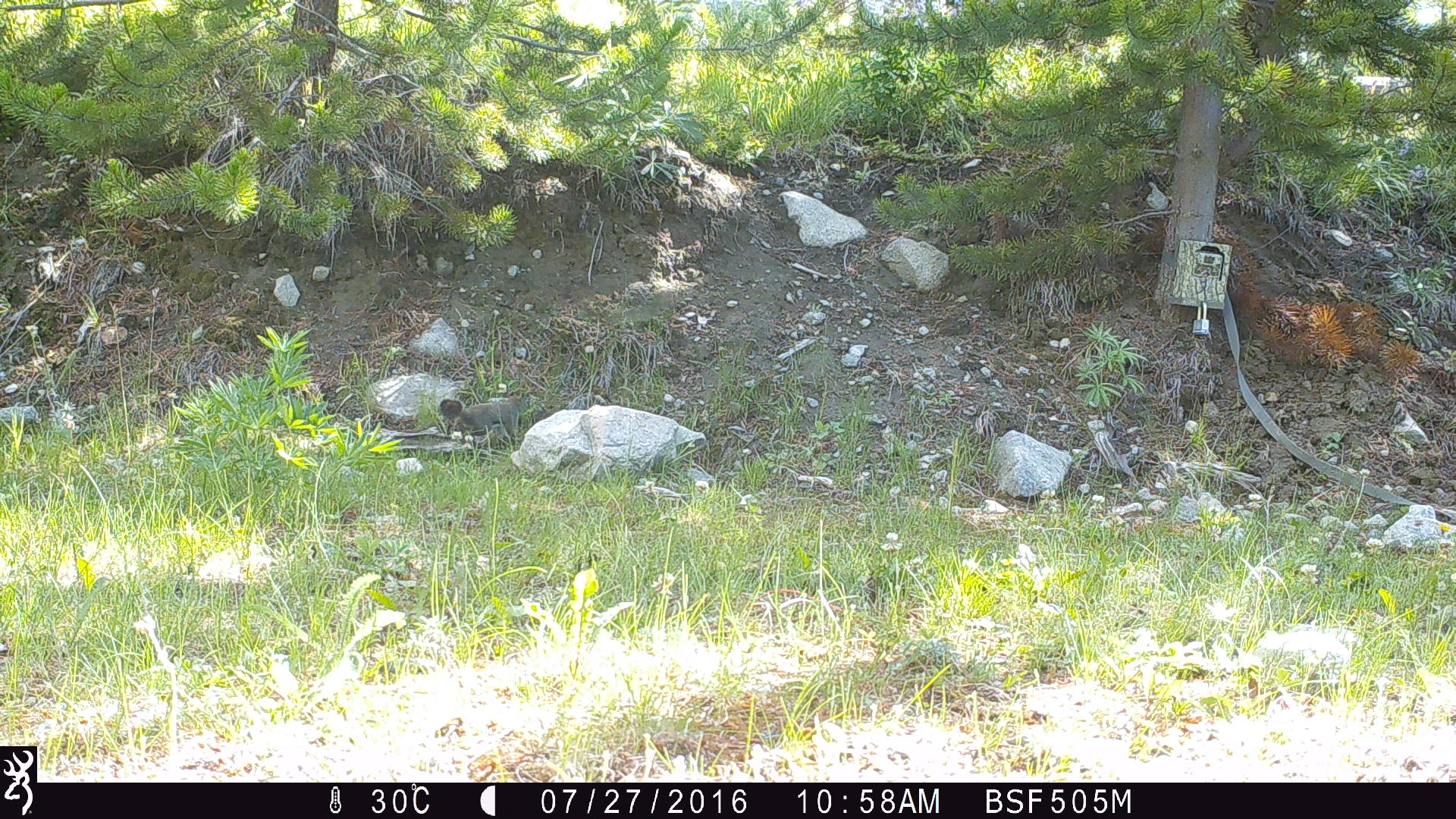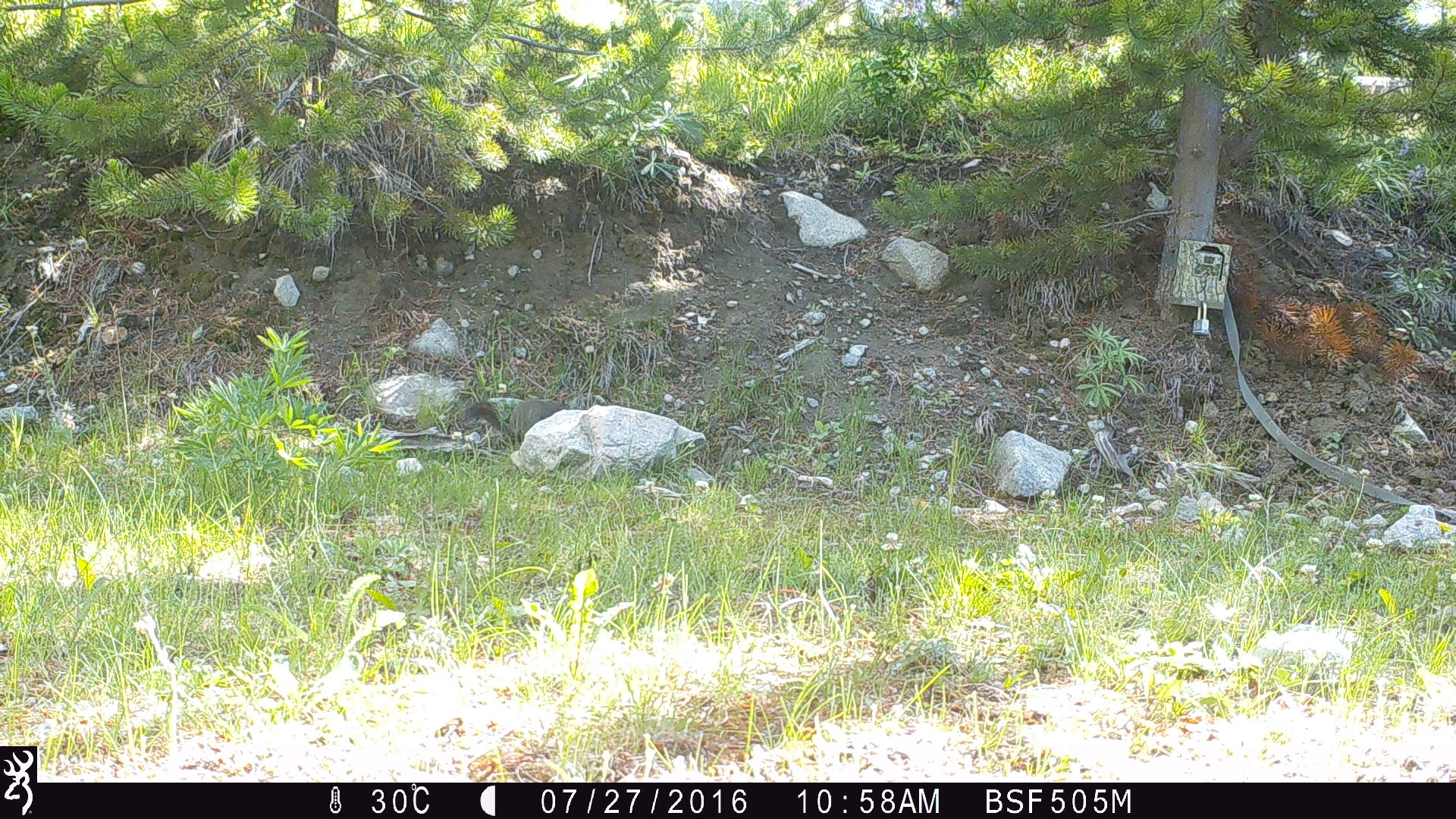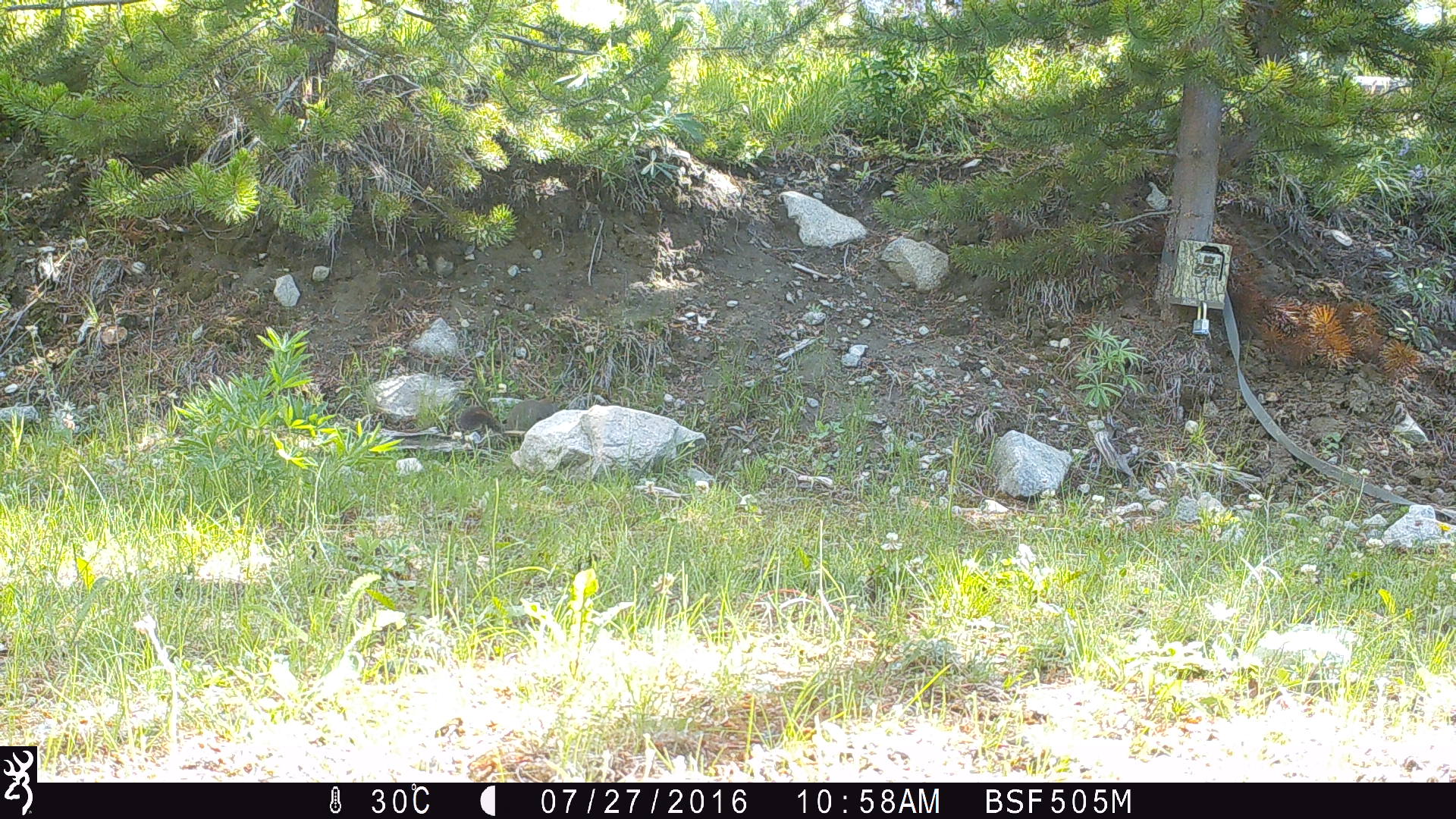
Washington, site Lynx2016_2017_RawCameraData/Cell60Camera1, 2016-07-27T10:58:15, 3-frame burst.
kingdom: Animalia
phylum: Chordata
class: Mammalia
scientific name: Mammalia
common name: small mammal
Small mammal (Mammalia). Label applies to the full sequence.